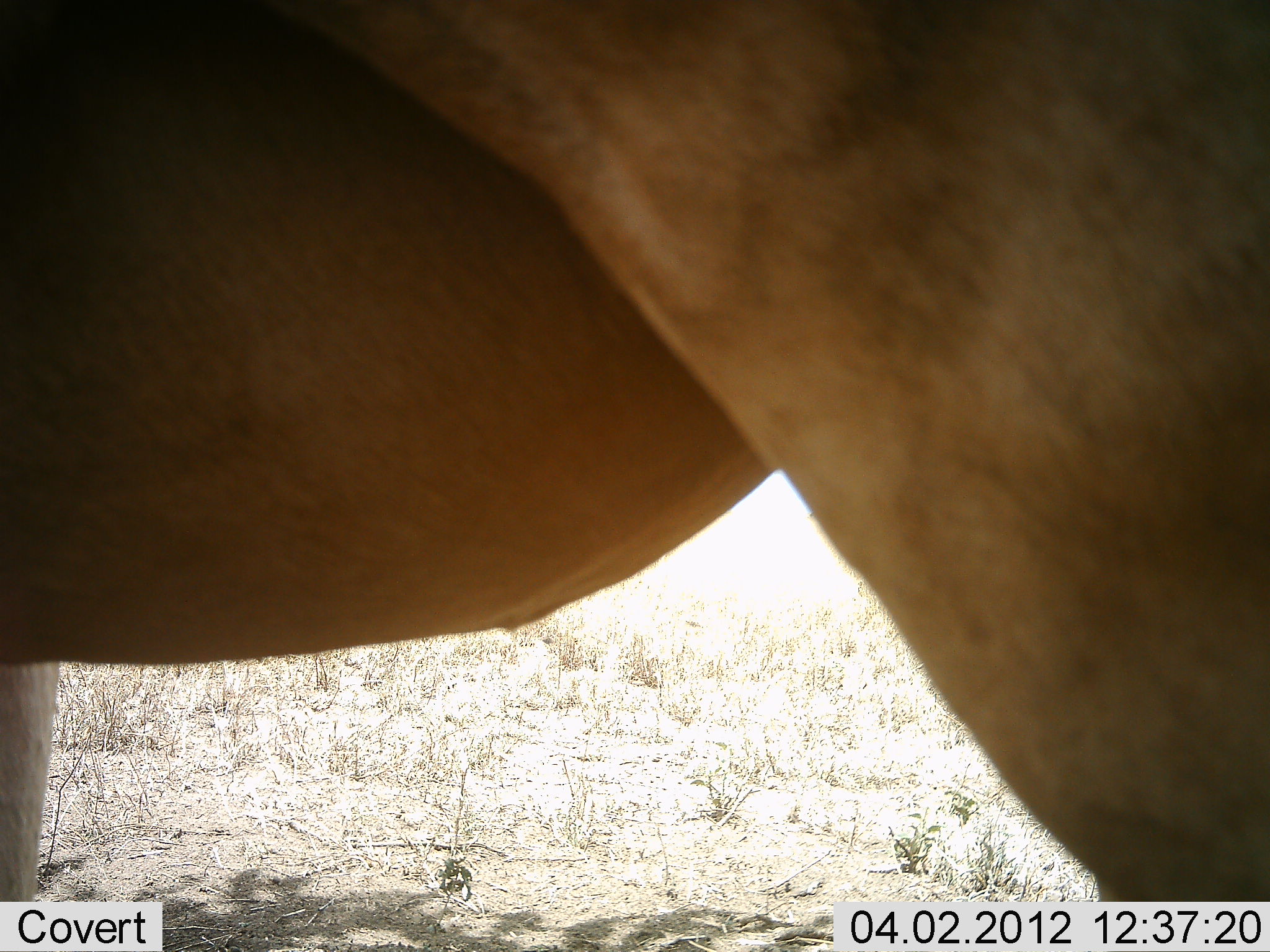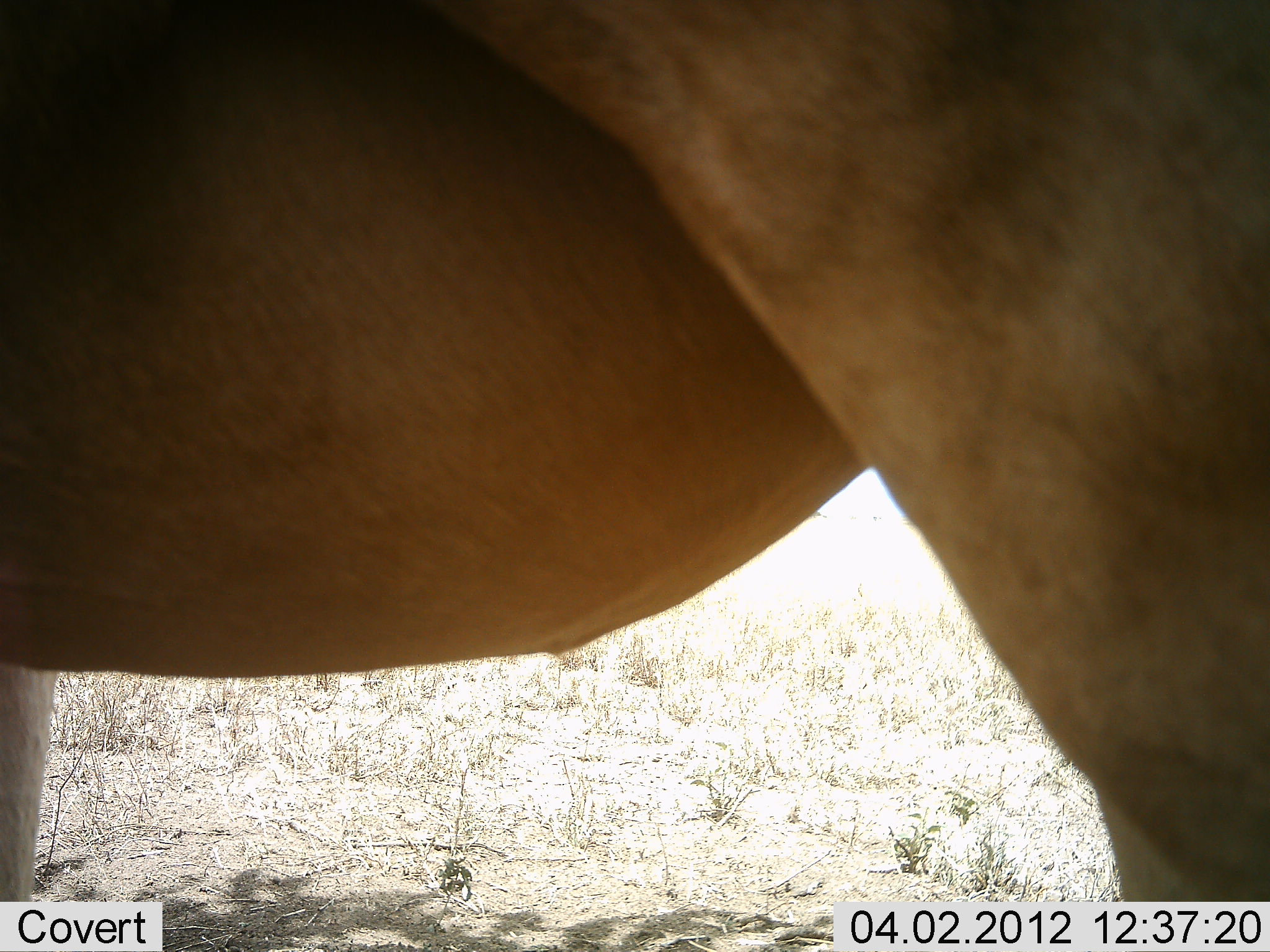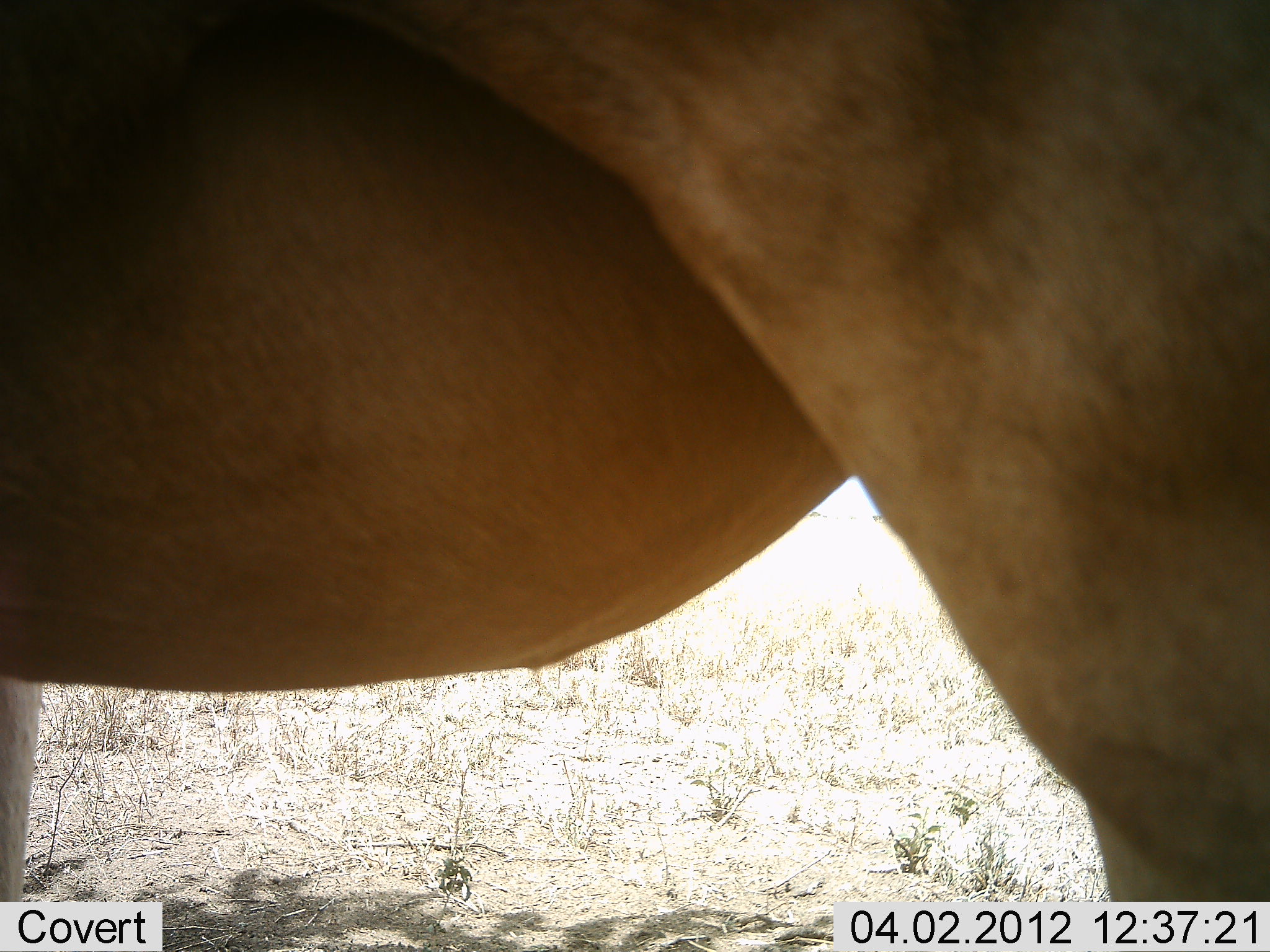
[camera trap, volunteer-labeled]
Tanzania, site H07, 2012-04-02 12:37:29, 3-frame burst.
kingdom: Animalia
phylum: Chordata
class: Mammalia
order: Artiodactyla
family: Bovidae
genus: Alcelaphus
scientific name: Alcelaphus buselaphus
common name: hartebeest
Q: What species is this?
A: Hartebeest (Alcelaphus buselaphus).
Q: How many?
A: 1.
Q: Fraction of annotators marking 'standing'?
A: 100%.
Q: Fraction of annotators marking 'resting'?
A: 0%.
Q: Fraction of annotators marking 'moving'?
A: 0%.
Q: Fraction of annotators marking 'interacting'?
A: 0%.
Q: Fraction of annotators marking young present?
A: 0%.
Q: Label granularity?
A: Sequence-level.